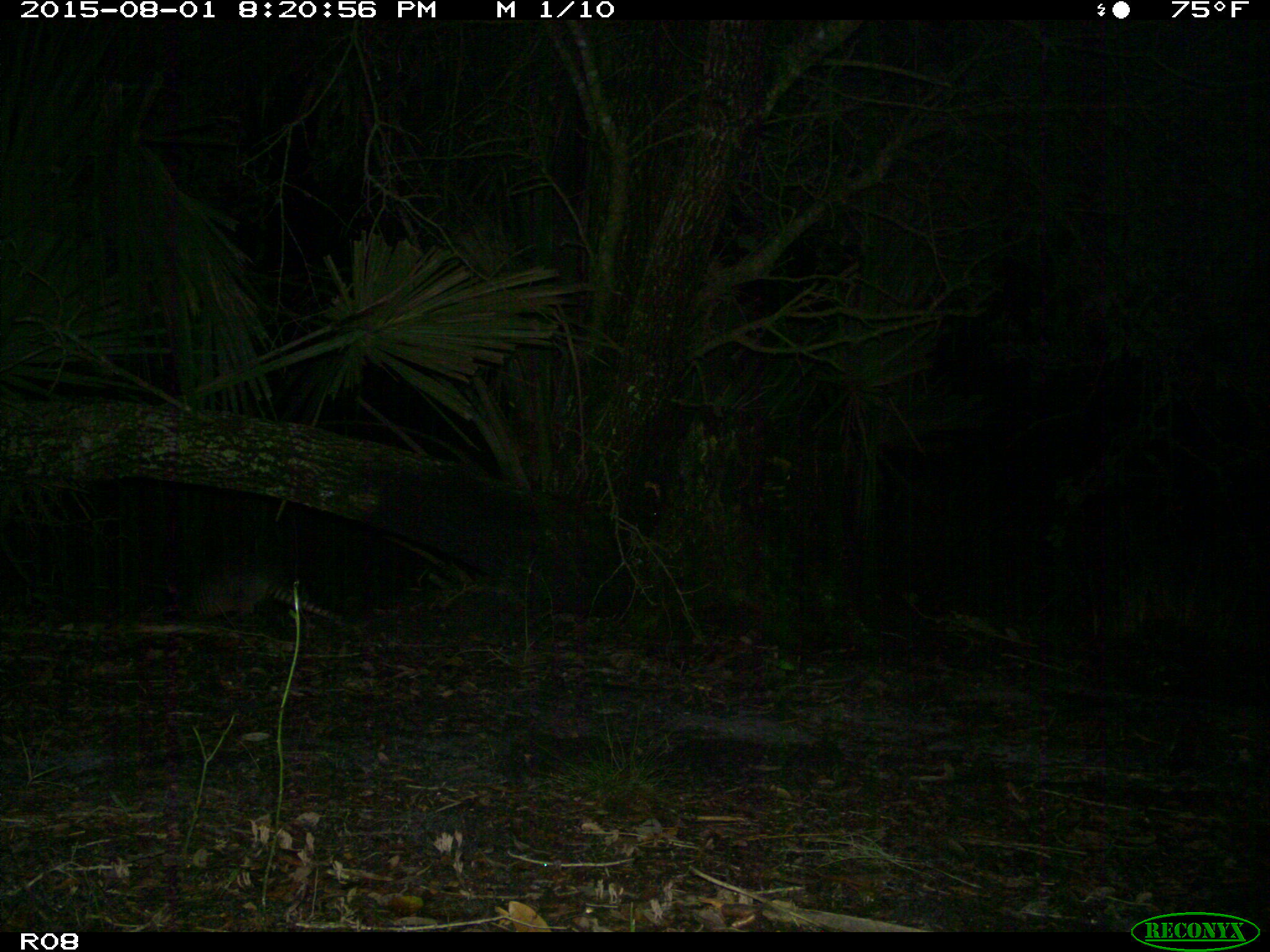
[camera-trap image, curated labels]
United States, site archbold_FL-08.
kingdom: Animalia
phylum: Chordata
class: Mammalia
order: Cingulata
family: Dasypodidae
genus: Dasypus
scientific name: Dasypus novemcinctus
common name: nine-banded armadillo